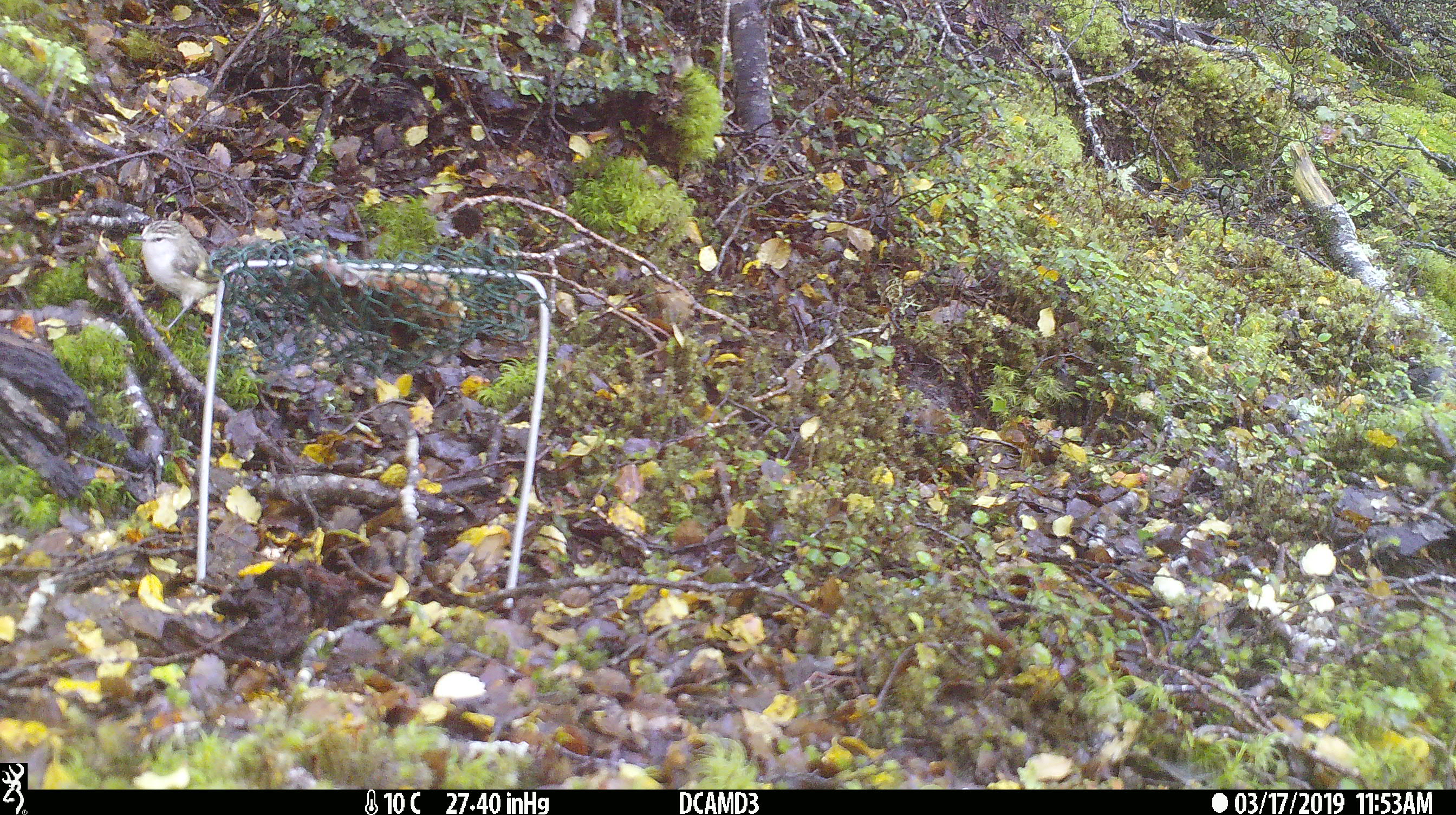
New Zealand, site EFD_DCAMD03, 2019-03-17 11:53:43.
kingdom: Animalia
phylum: Chordata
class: Aves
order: Passeriformes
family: Acanthisittidae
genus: Acanthisitta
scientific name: Acanthisitta chloris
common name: rifleman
Rifleman (Acanthisitta chloris).